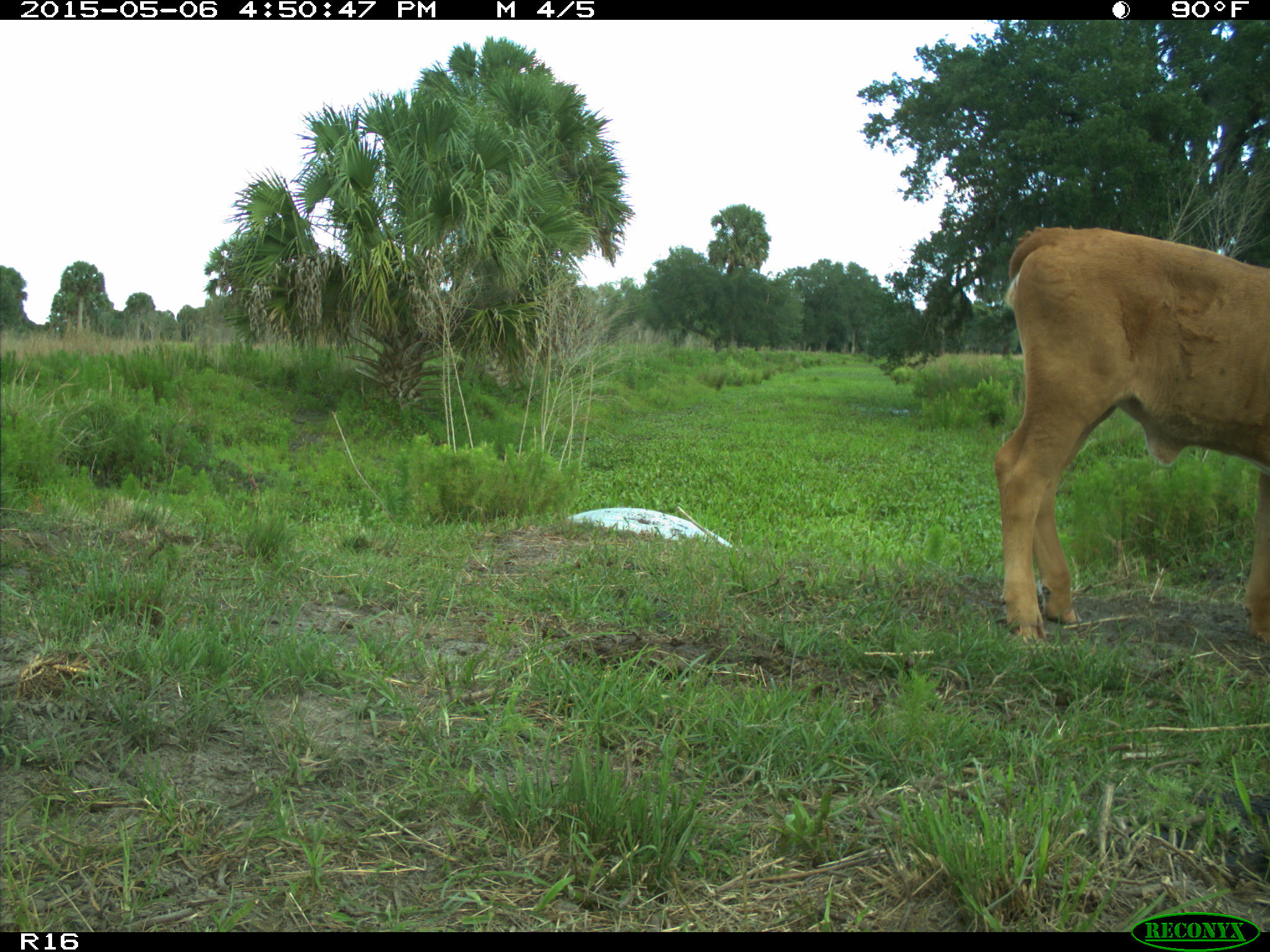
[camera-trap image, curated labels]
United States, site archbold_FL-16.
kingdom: Animalia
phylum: Chordata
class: Mammalia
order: Artiodactyla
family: Bovidae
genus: Bos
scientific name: Bos taurus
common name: domestic cow